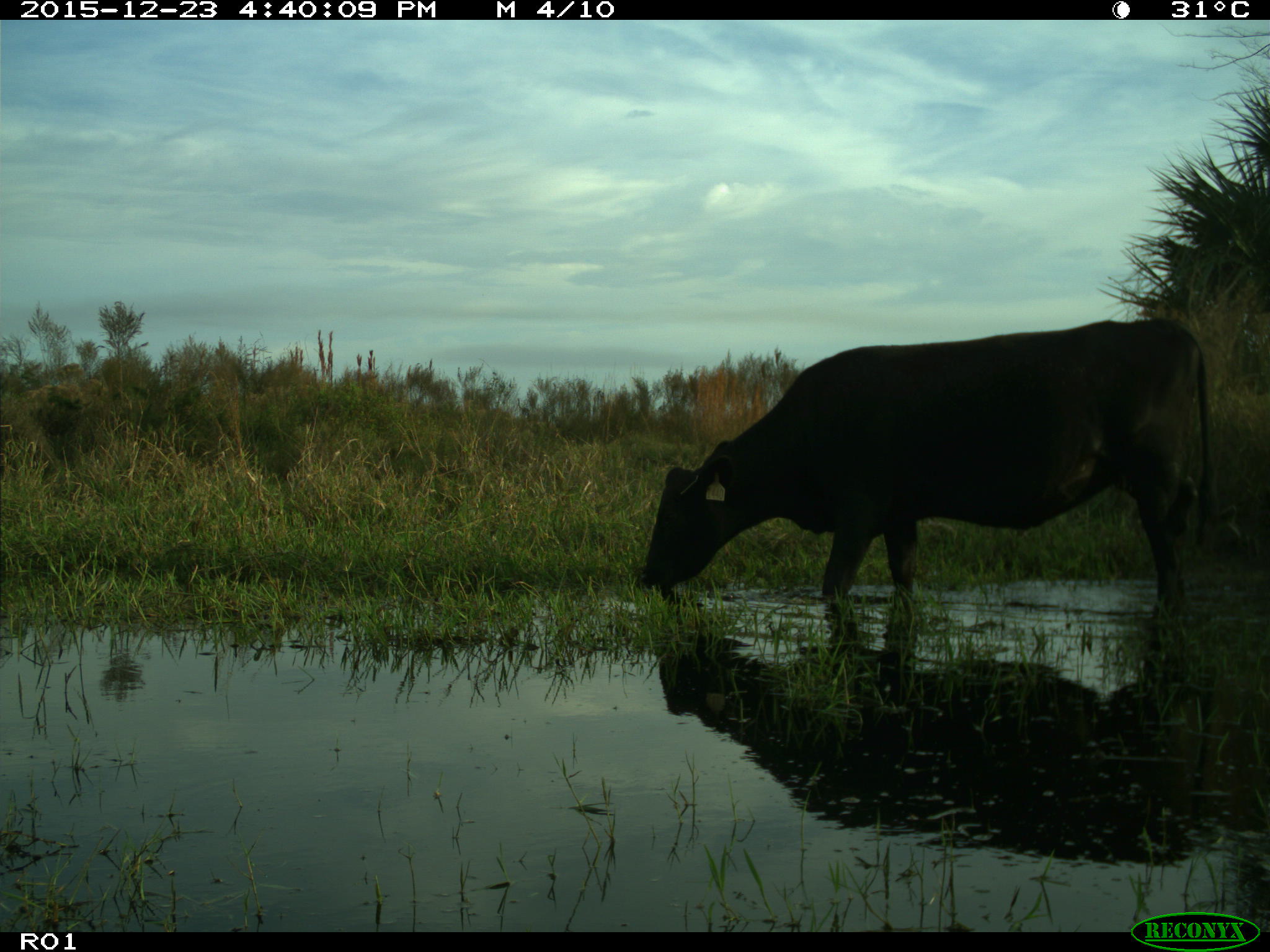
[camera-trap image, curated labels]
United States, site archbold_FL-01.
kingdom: Animalia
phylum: Chordata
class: Mammalia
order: Artiodactyla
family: Bovidae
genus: Bos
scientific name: Bos taurus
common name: domestic cow